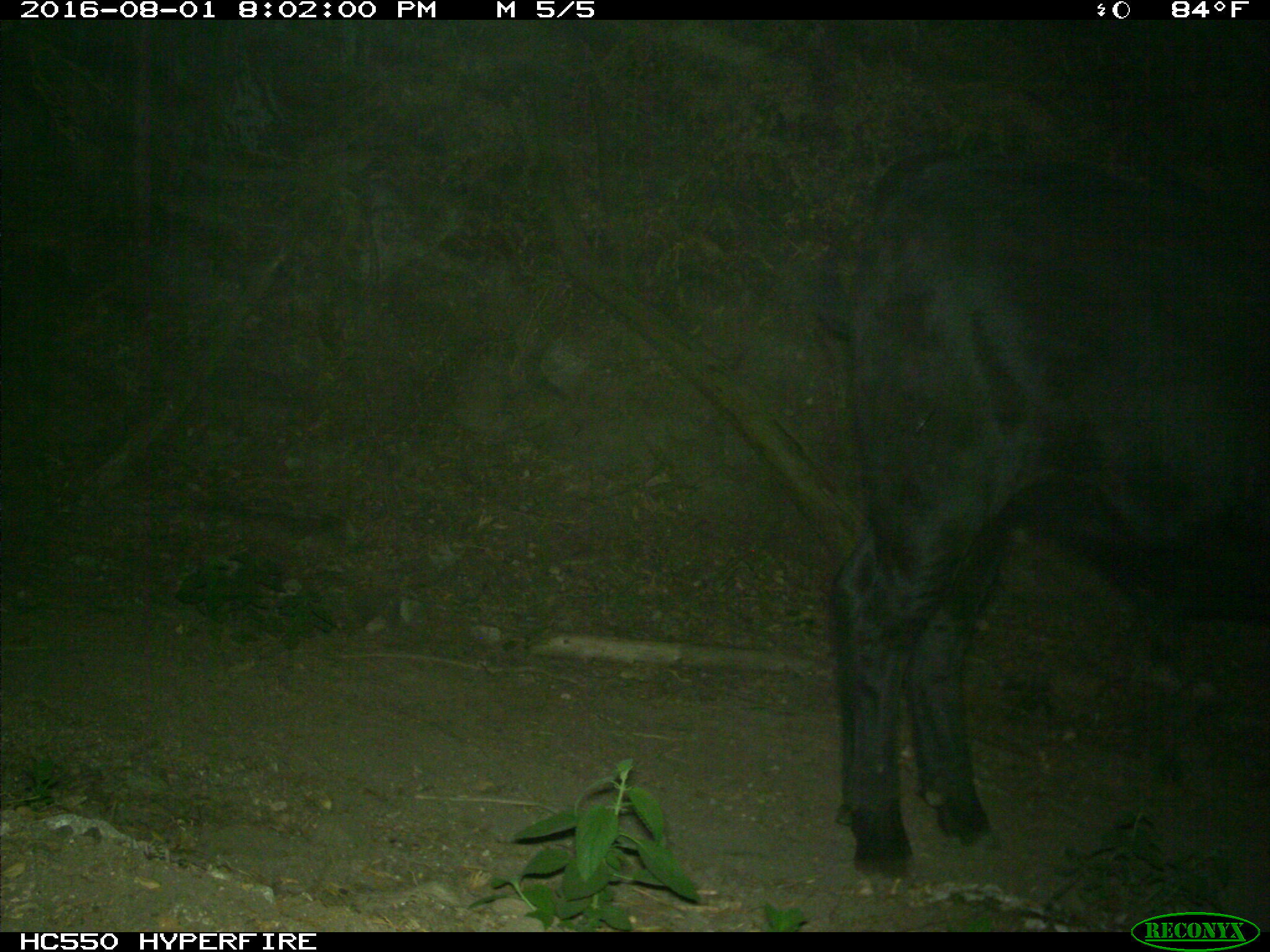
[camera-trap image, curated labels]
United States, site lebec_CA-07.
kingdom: Animalia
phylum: Chordata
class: Mammalia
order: Artiodactyla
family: Bovidae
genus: Bos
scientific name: Bos taurus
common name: domestic cow